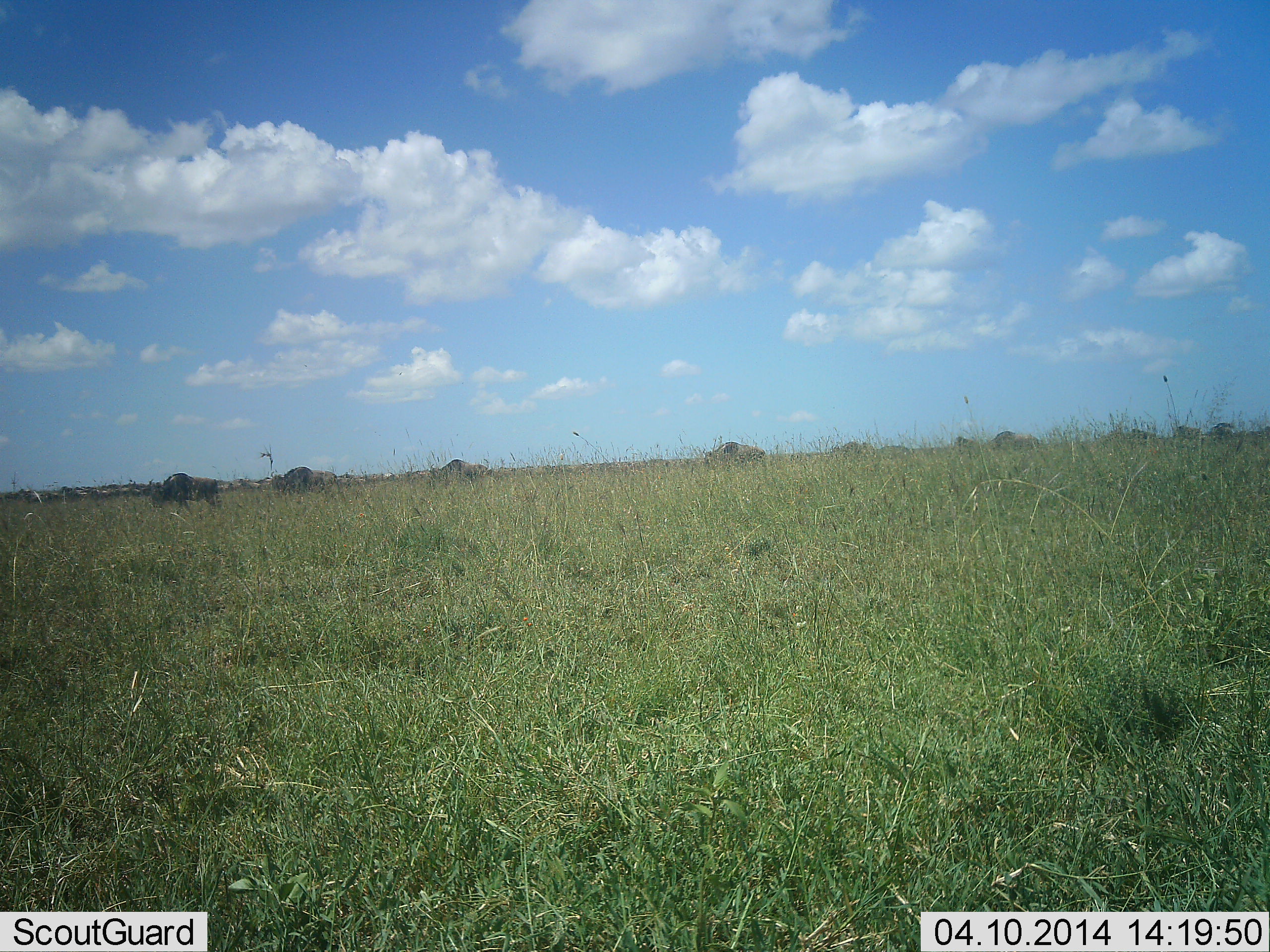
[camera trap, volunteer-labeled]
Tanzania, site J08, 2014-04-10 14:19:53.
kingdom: Animalia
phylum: Chordata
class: Mammalia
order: Artiodactyla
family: Bovidae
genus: Connochaetes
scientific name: Connochaetes taurinus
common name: blue wildebeest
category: wildebeest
Wildebeest (blue wildebeest) (Connochaetes taurinus), count 11-50. Behavior (volunteer vote fractions): standing 30%, resting 0%, moving 90%, interacting 0%. Young present (vote fraction): 0%. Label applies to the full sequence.